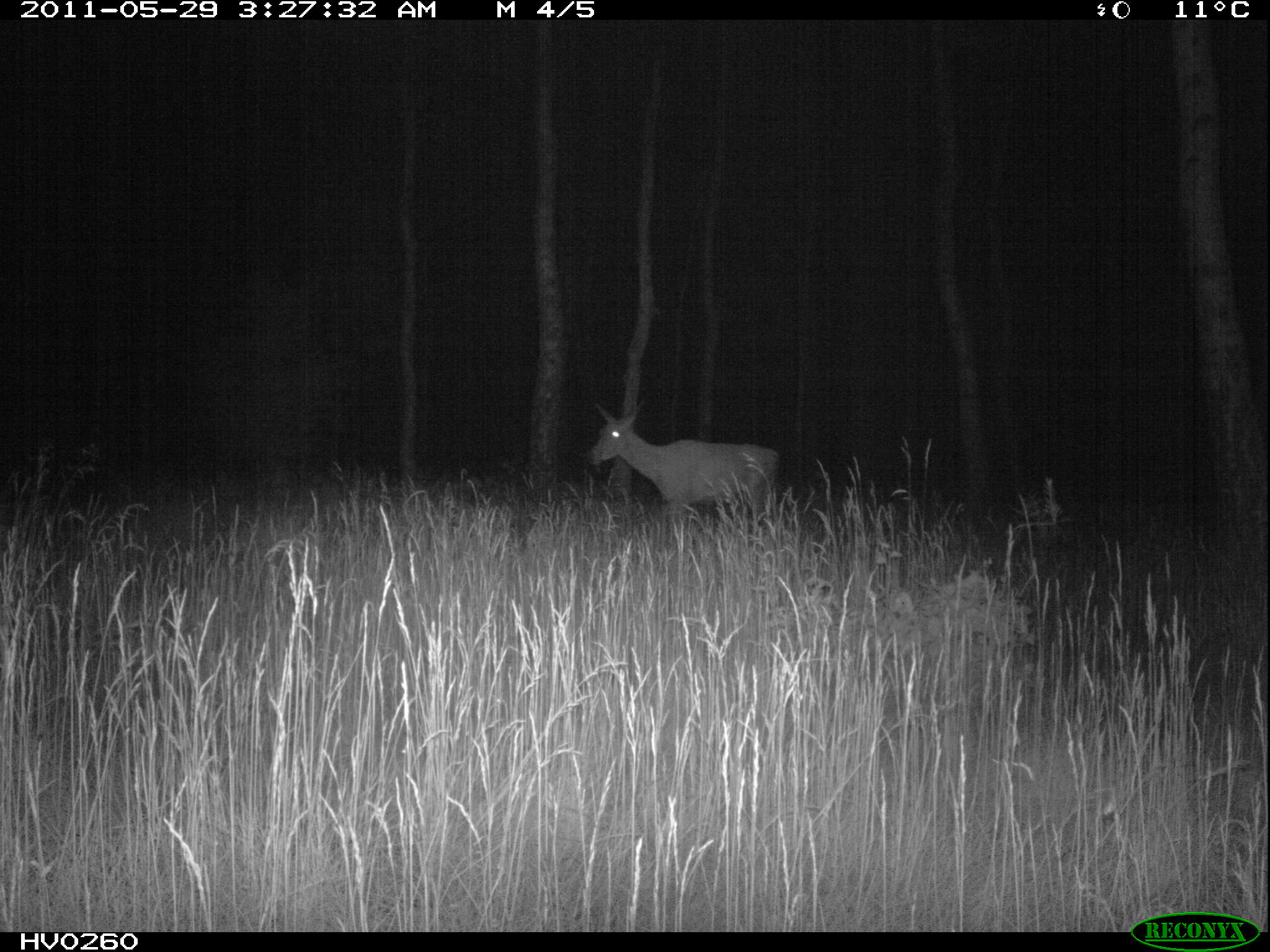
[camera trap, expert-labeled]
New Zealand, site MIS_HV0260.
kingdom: Animalia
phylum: Chordata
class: Mammalia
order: Artiodactyla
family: Cervidae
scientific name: Cervidae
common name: deer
Deer (Cervidae).